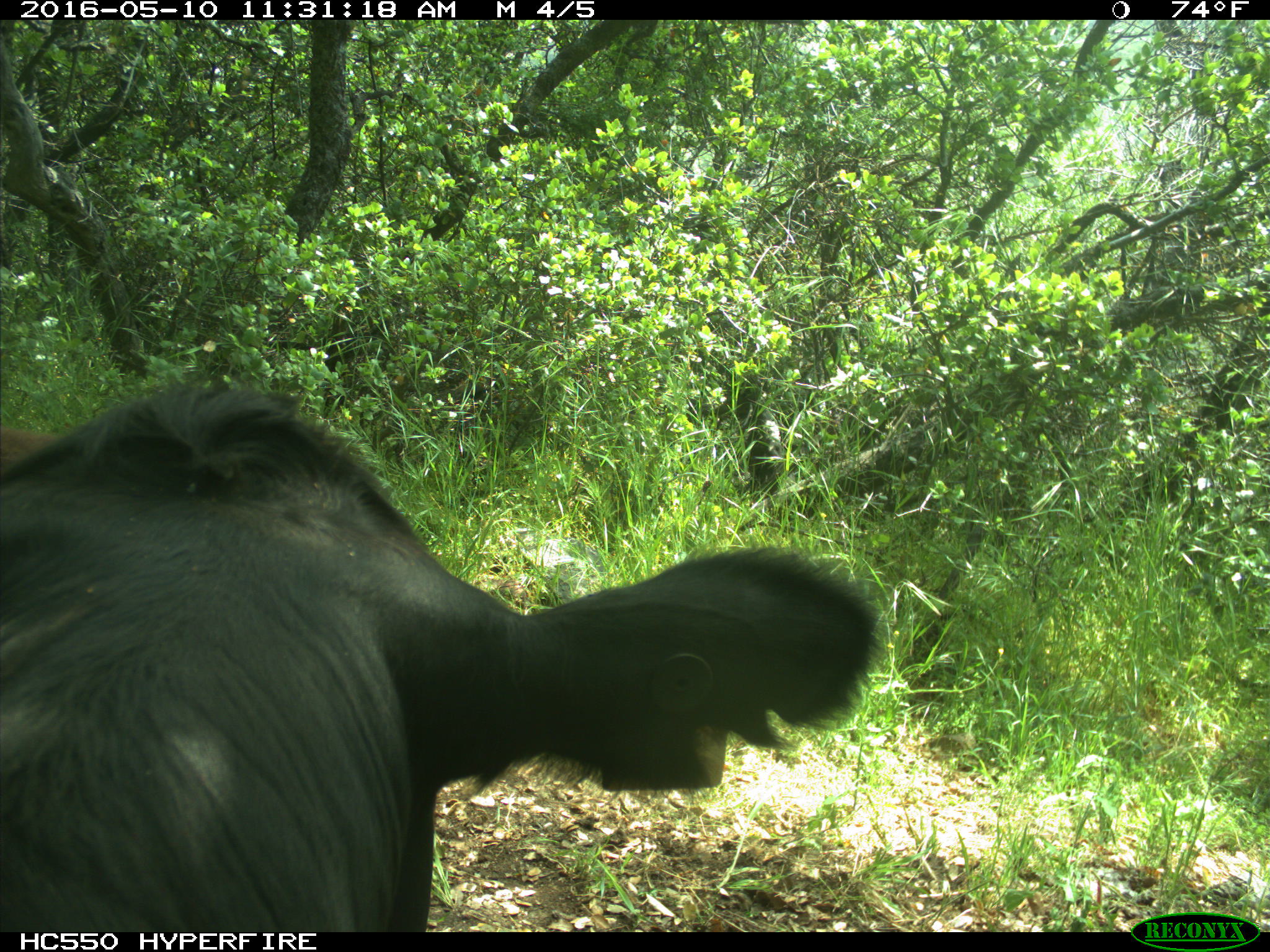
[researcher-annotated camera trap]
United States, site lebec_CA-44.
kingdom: Animalia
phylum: Chordata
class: Mammalia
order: Artiodactyla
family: Bovidae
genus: Bos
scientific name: Bos taurus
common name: domestic cow